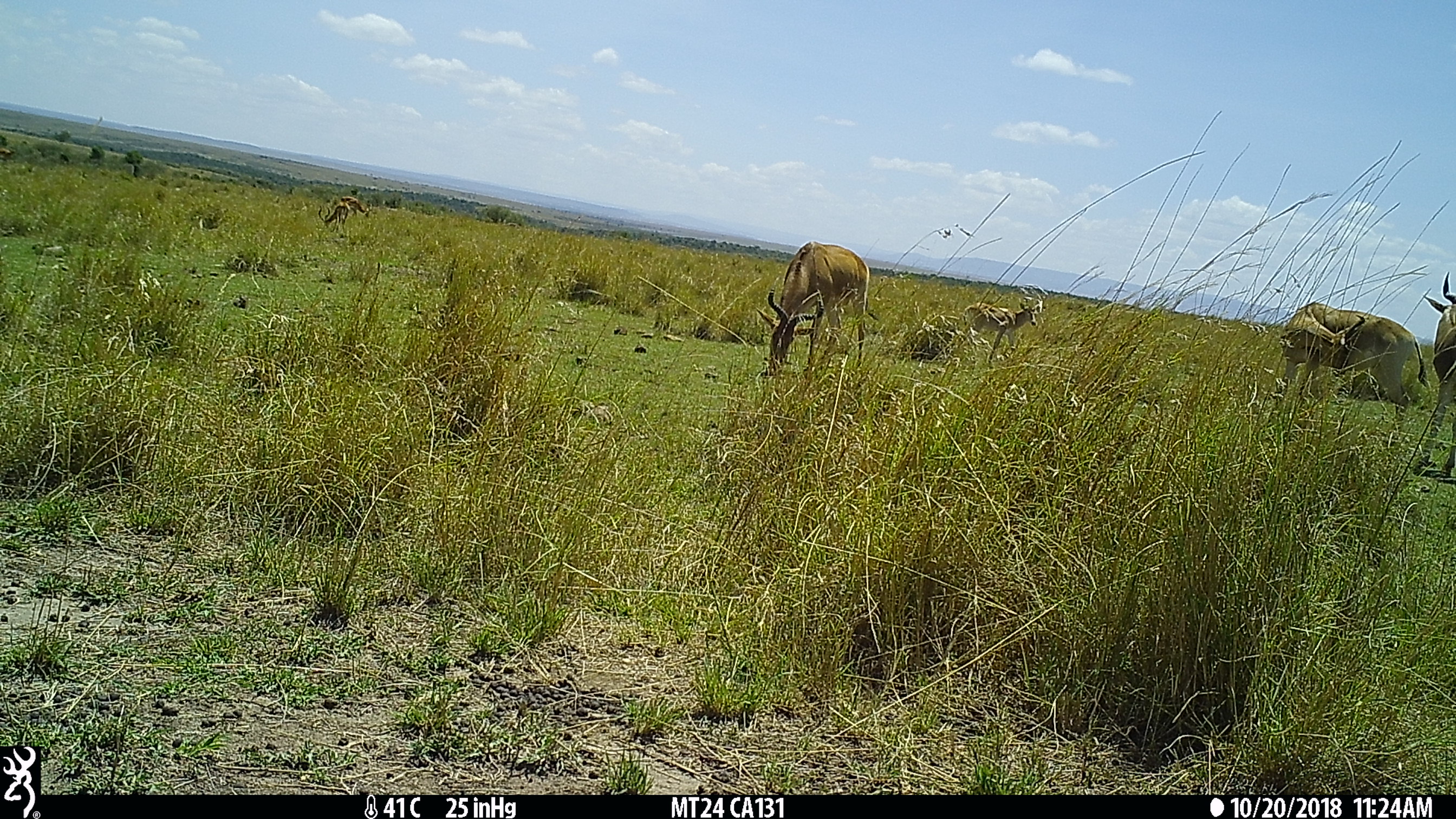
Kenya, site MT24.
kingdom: Animalia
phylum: Chordata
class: Mammalia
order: Artiodactyla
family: Bovidae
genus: Alcelaphus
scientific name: Alcelaphus buselaphus cokii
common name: coke's hartebeest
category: hartebeest cokes